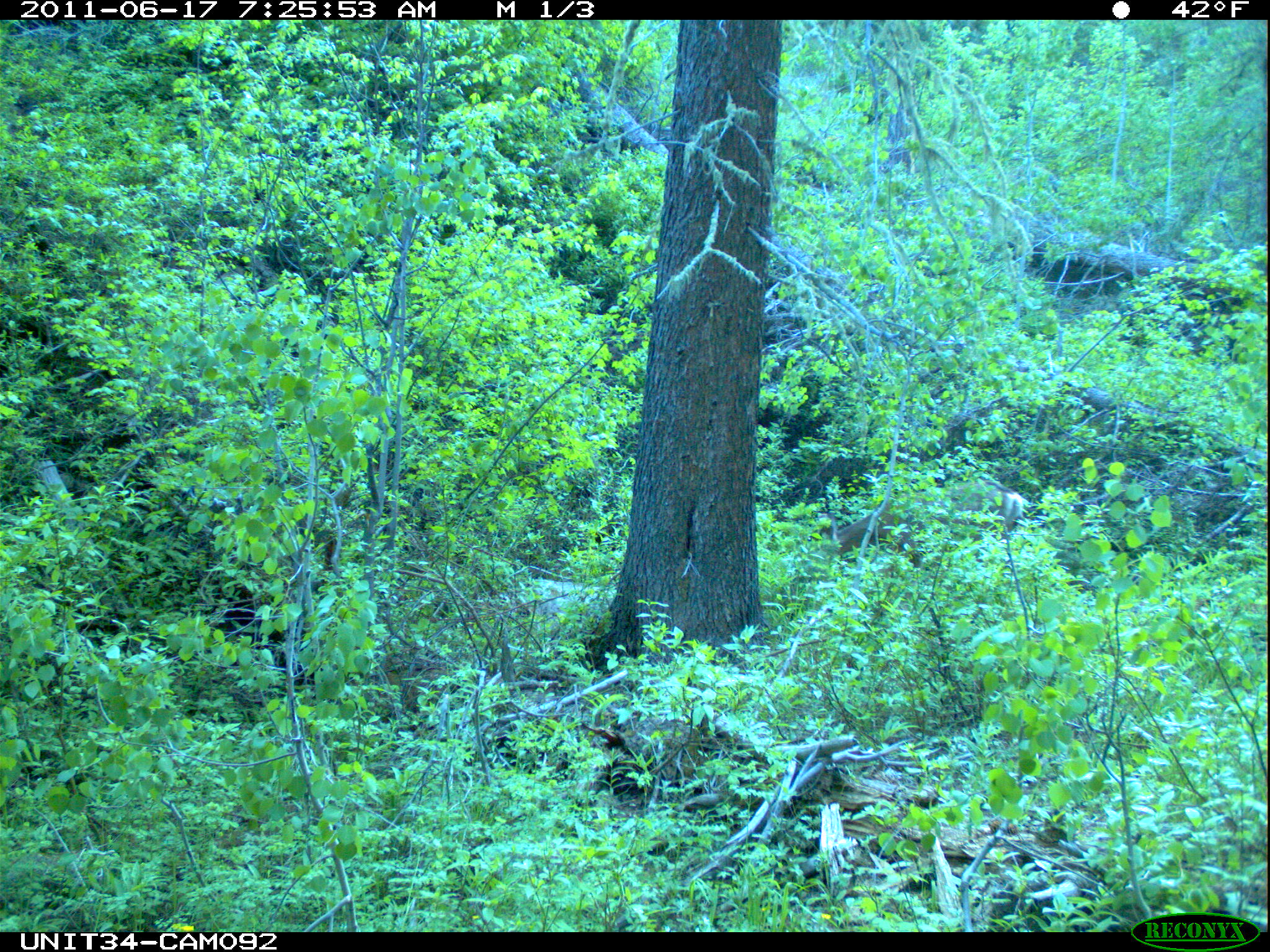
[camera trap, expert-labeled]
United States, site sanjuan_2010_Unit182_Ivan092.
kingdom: Animalia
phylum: Chordata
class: Mammalia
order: Artiodactyla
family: Cervidae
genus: Odocoileus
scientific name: Odocoileus hemionus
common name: mule deer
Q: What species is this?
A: Odocoileus hemionus (mule deer).